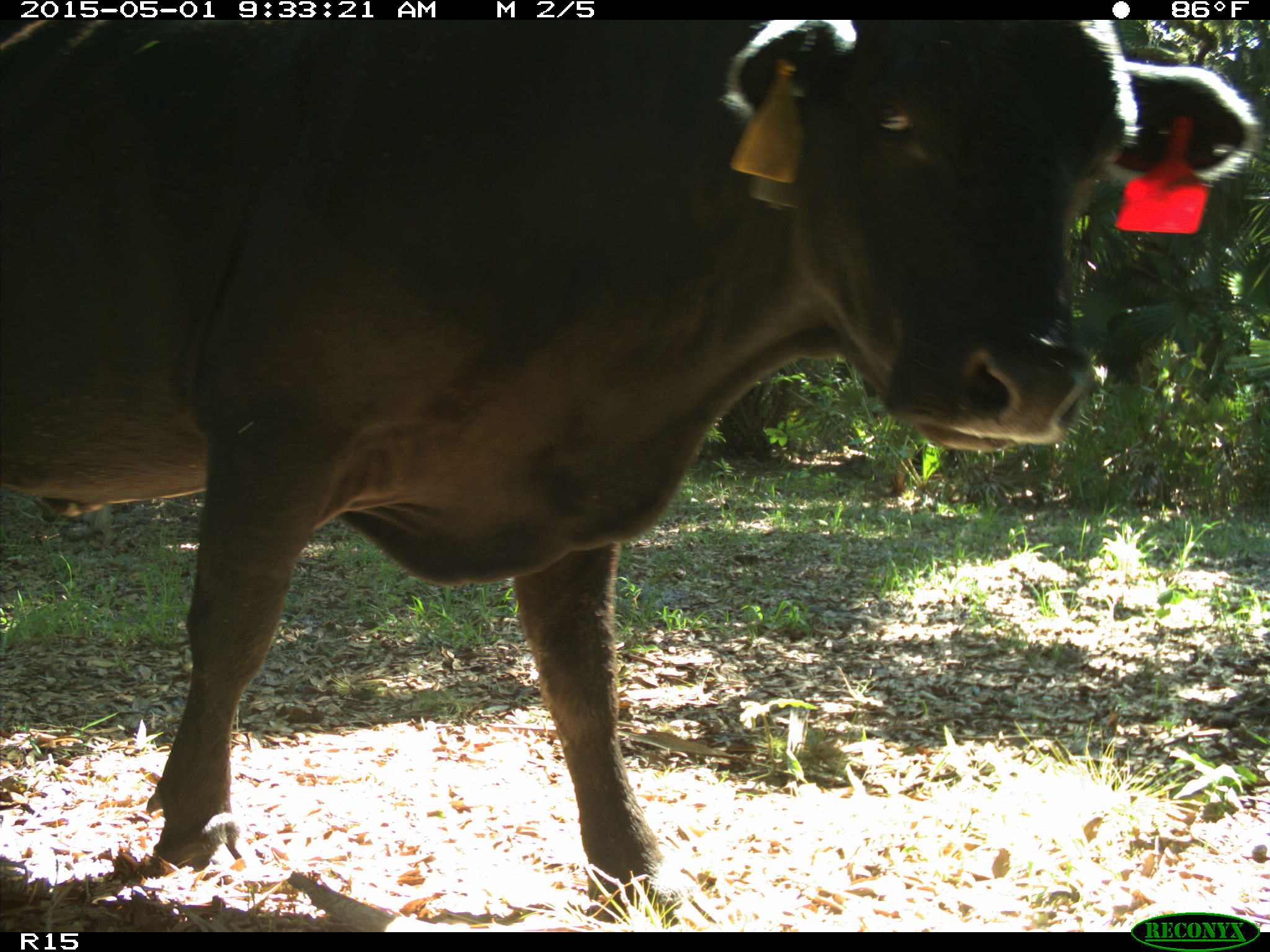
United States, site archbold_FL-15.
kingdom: Animalia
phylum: Chordata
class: Mammalia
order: Artiodactyla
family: Bovidae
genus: Bos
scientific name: Bos taurus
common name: domestic cow